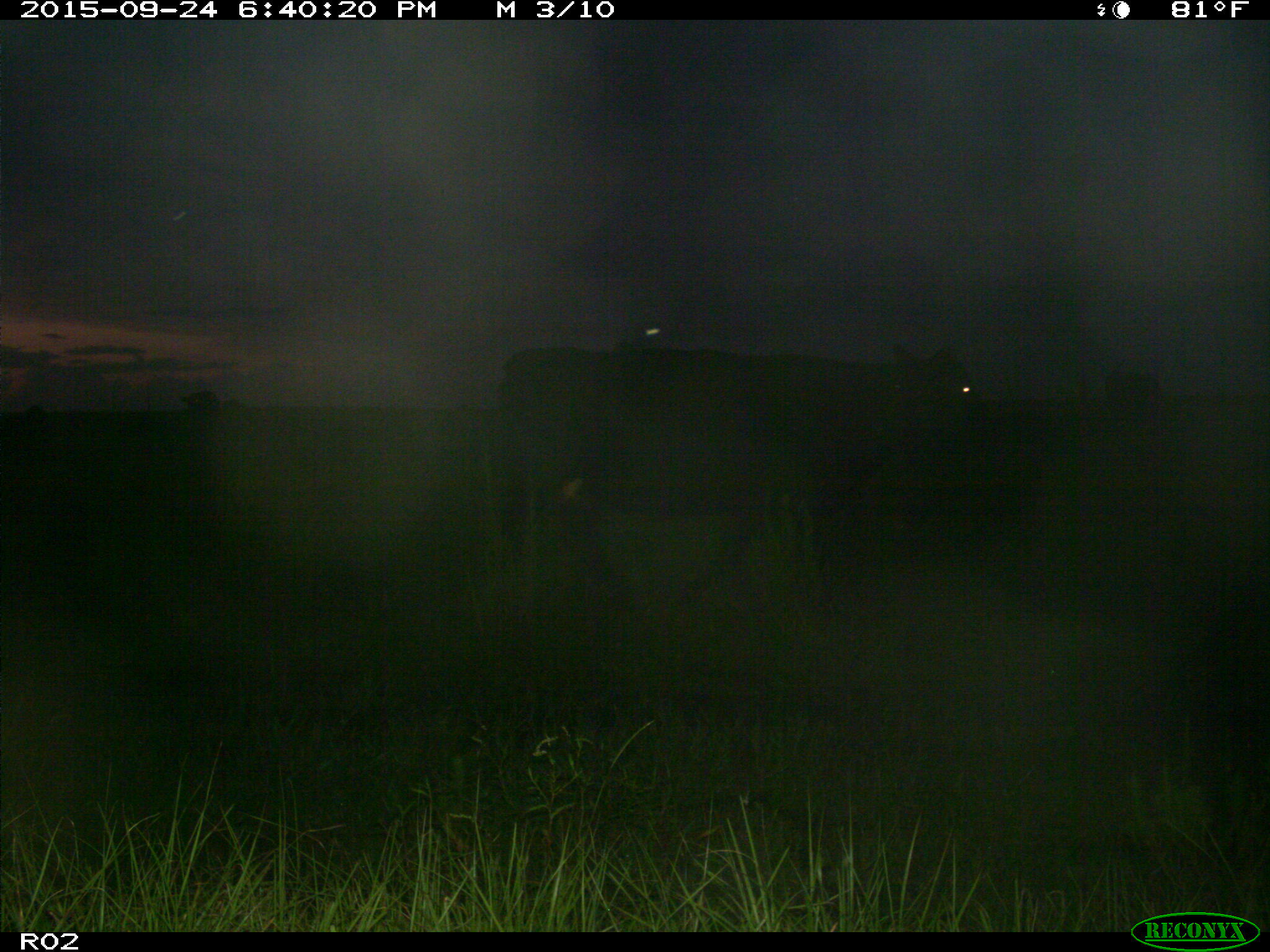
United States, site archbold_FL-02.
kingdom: Animalia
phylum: Chordata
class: Mammalia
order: Artiodactyla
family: Bovidae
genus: Bos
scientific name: Bos taurus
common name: domestic cow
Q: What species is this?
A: Bos taurus (domestic cow).